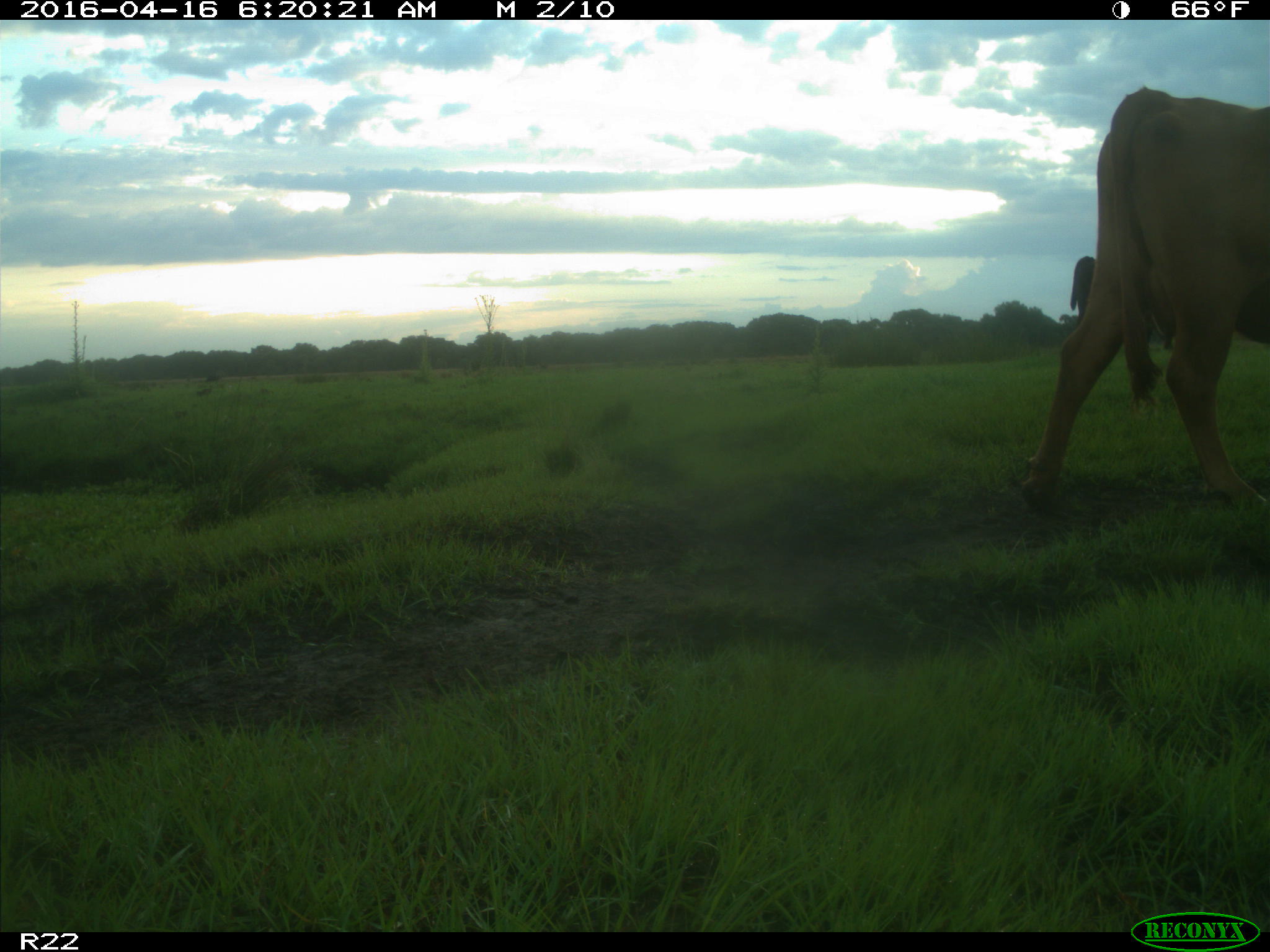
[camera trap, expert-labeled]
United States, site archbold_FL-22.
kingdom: Animalia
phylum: Chordata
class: Mammalia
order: Artiodactyla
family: Bovidae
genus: Bos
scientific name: Bos taurus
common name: domestic cow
Bos taurus (domestic cow).